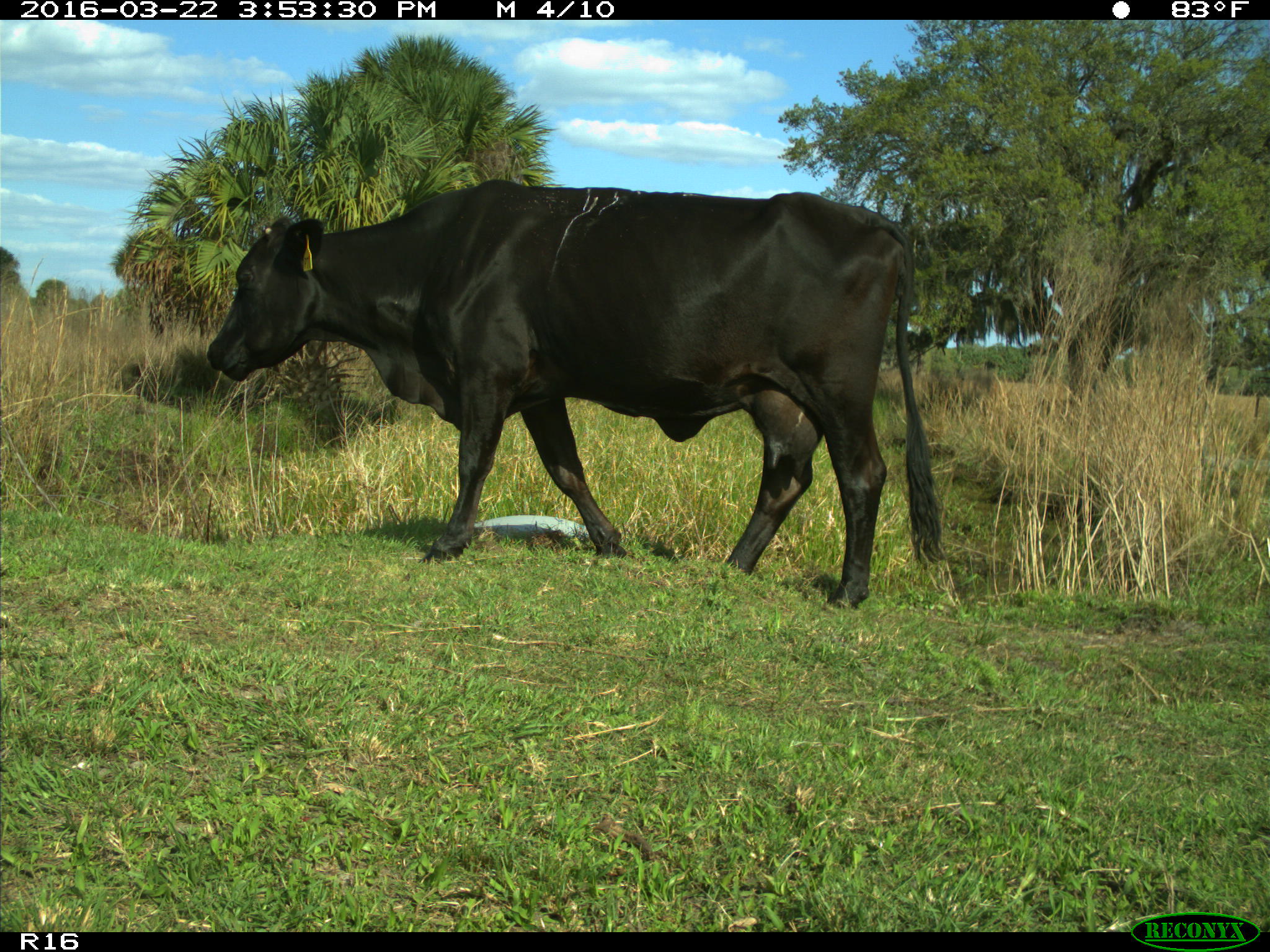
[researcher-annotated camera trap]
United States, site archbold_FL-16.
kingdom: Animalia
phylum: Chordata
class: Mammalia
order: Artiodactyla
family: Bovidae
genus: Bos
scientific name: Bos taurus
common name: domestic cow